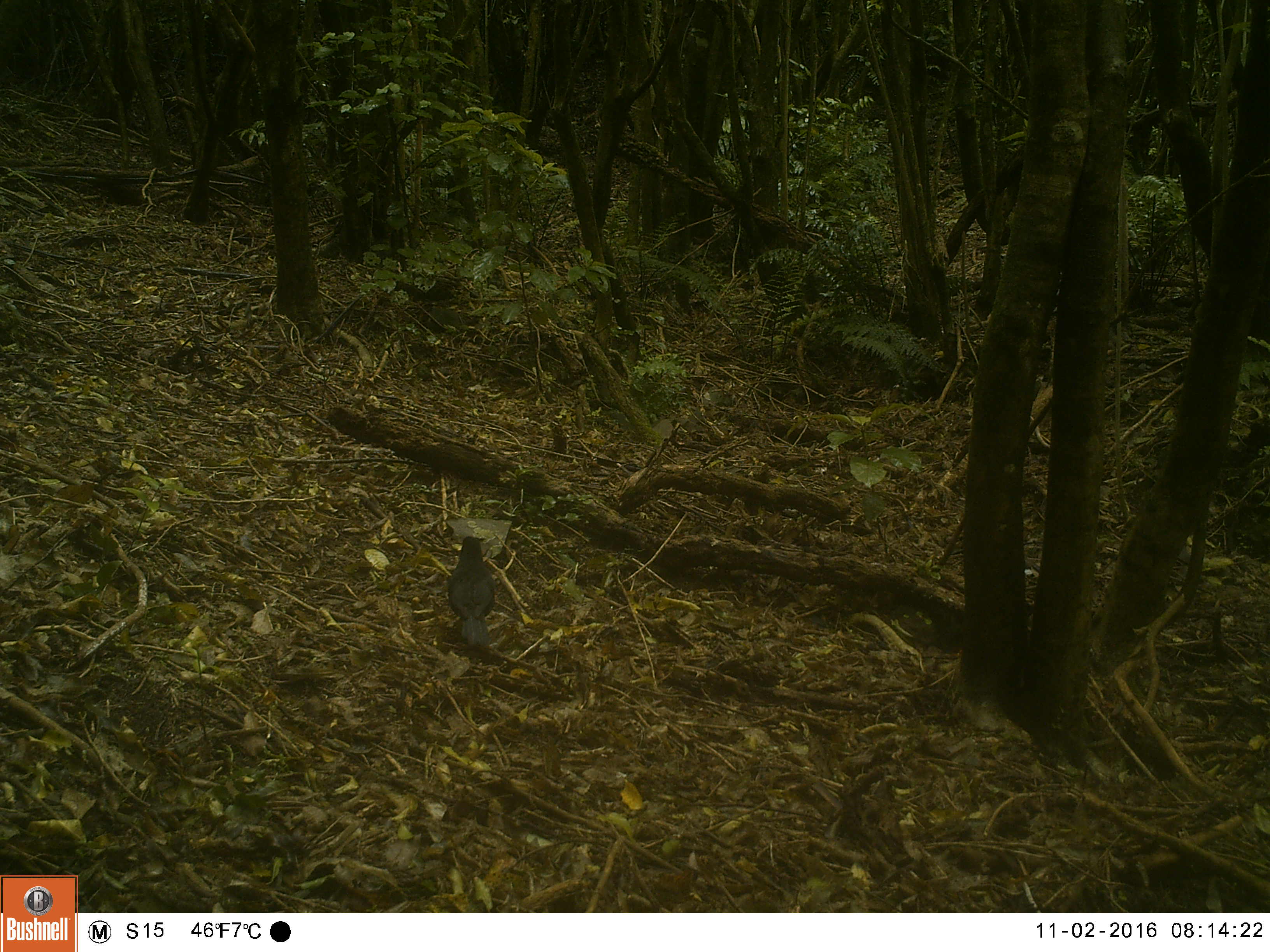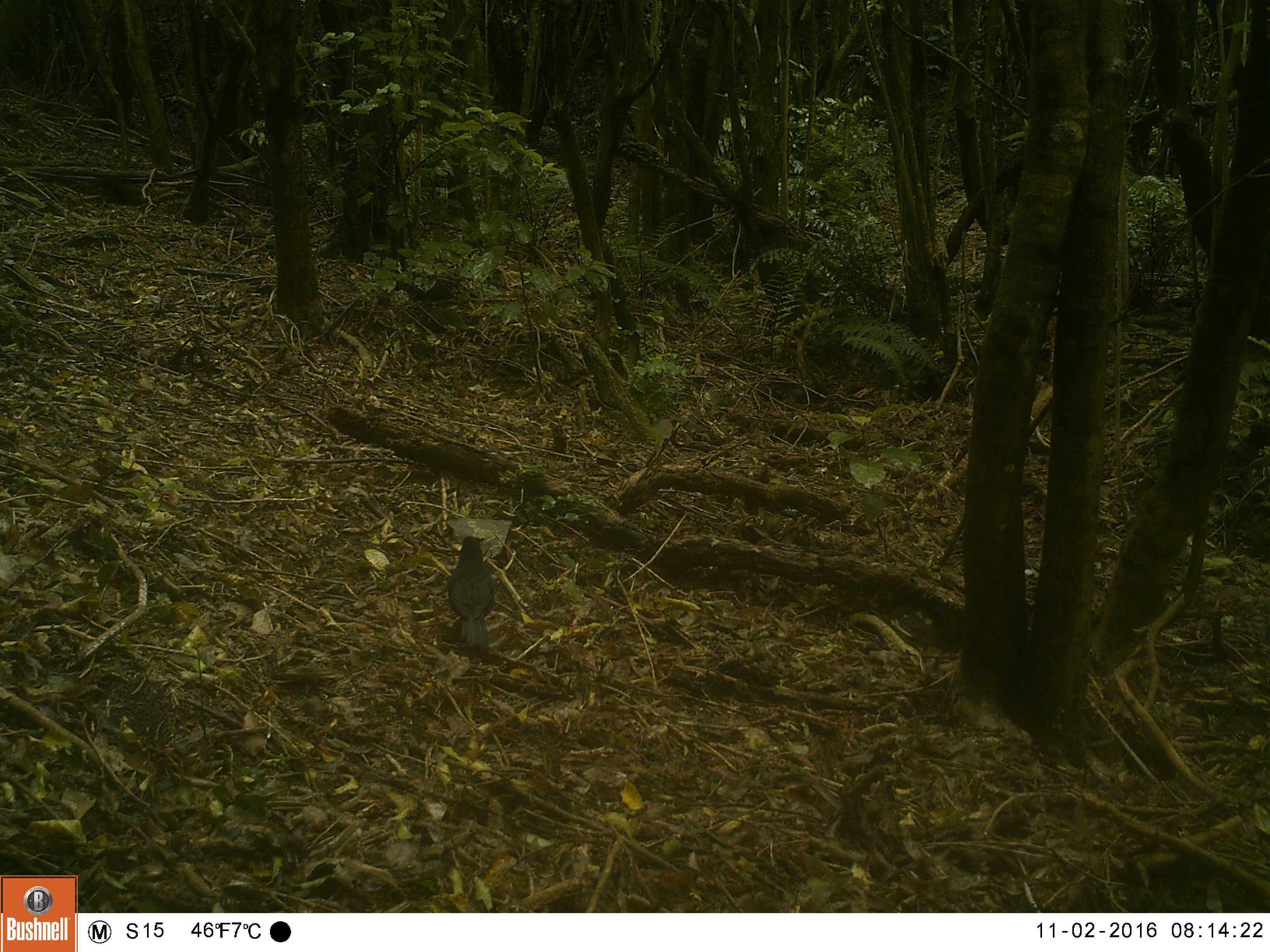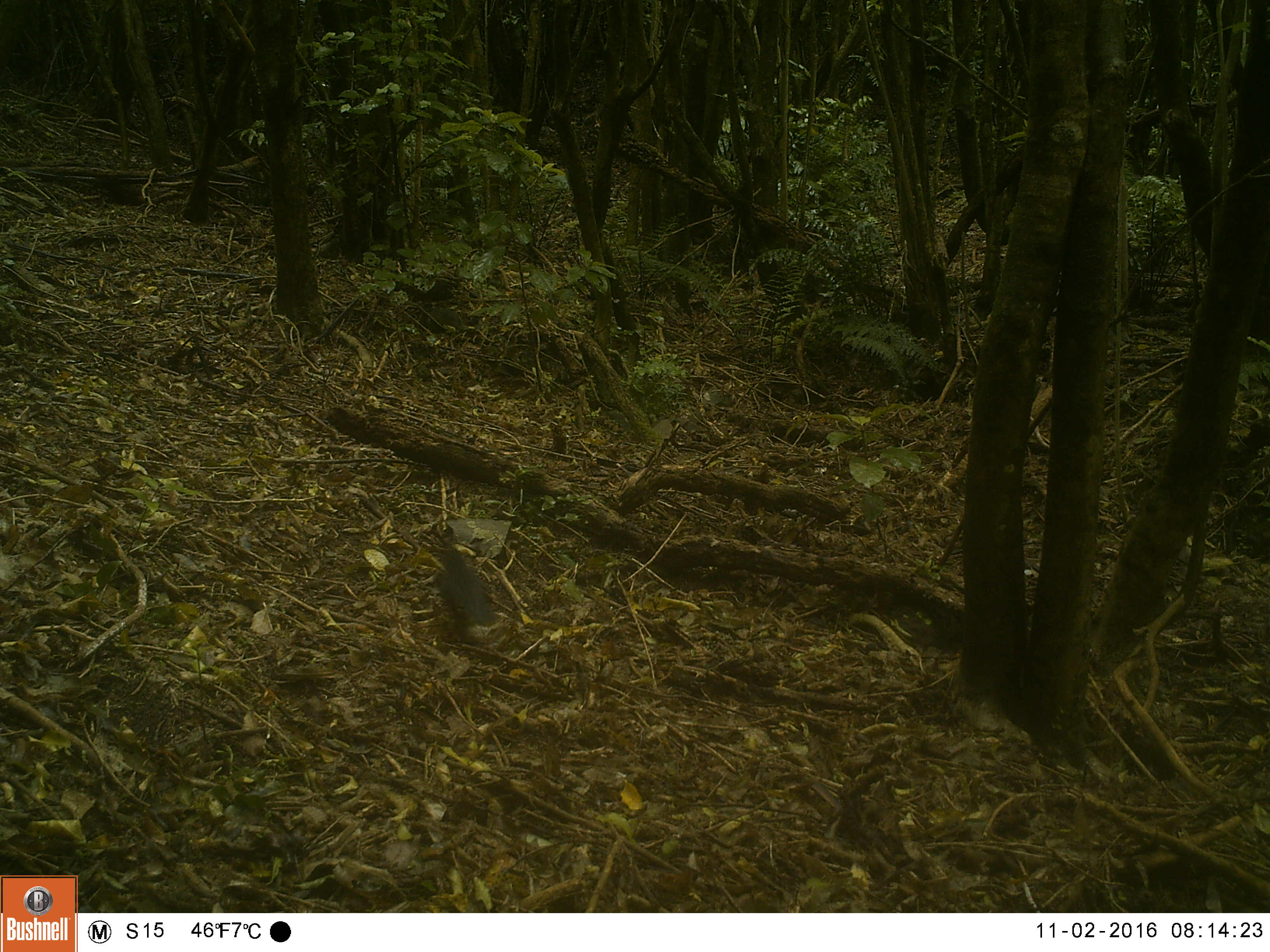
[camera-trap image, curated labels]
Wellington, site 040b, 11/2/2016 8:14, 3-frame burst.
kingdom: Animalia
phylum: Chordata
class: Aves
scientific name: Aves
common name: bird